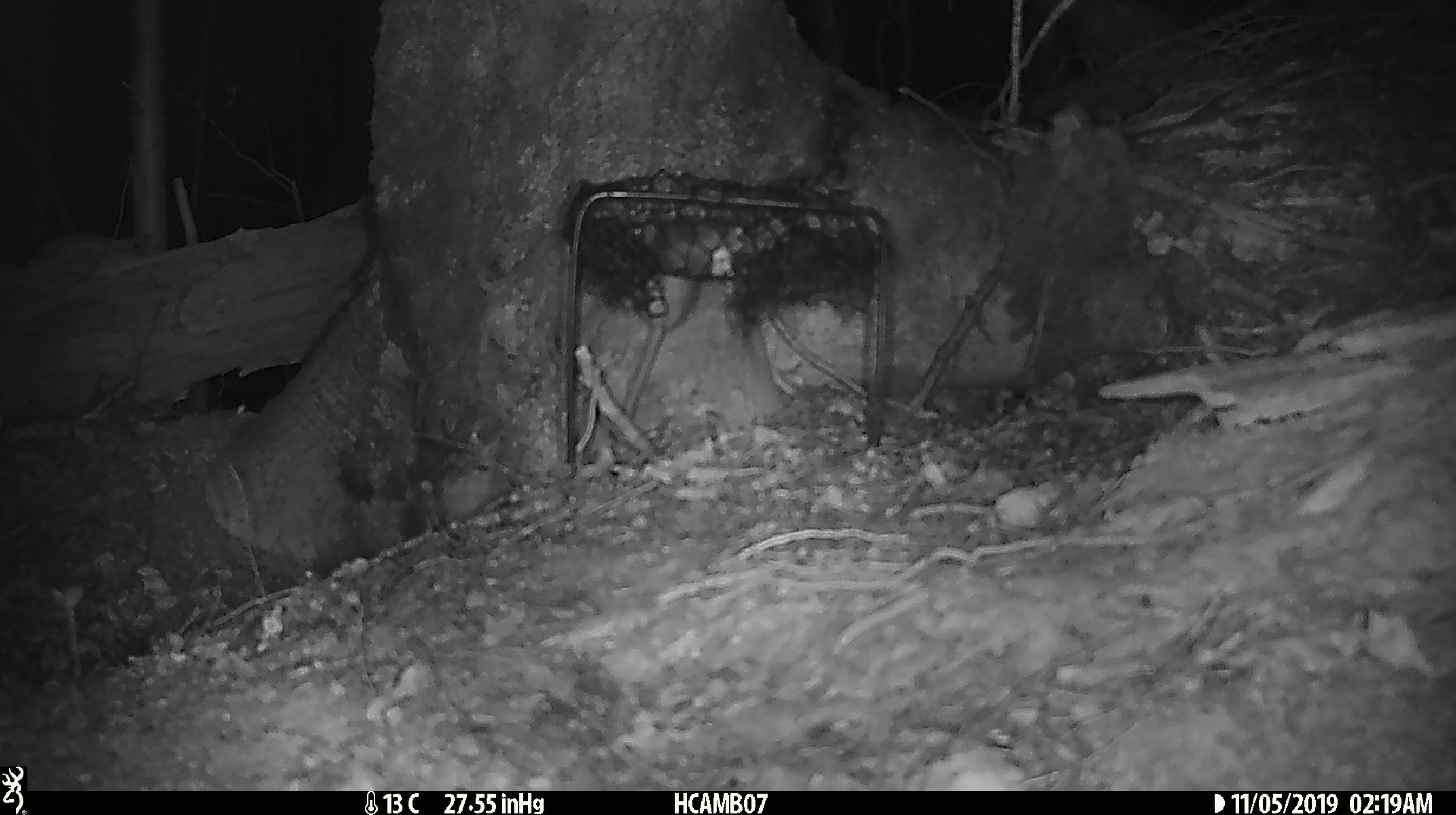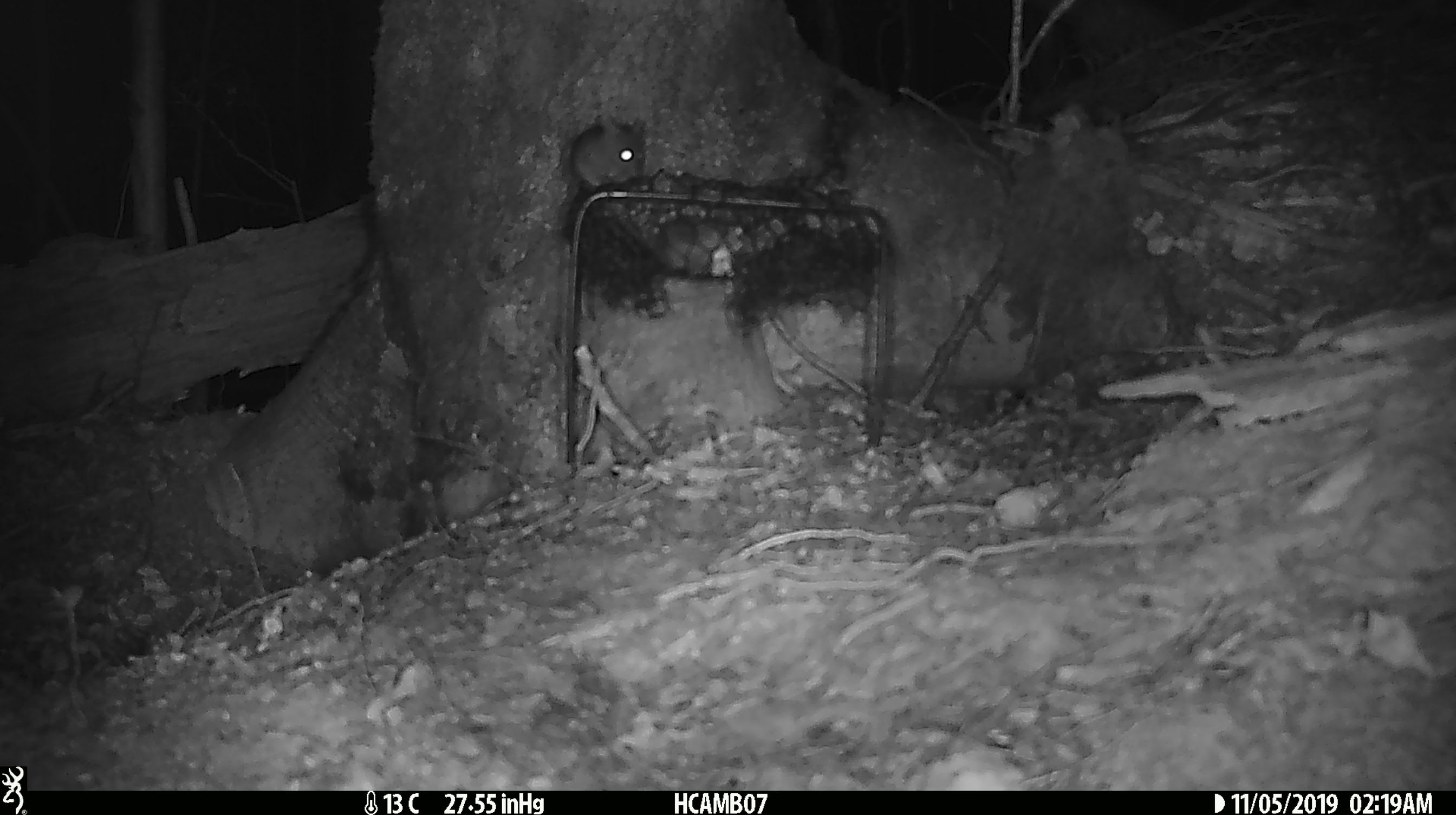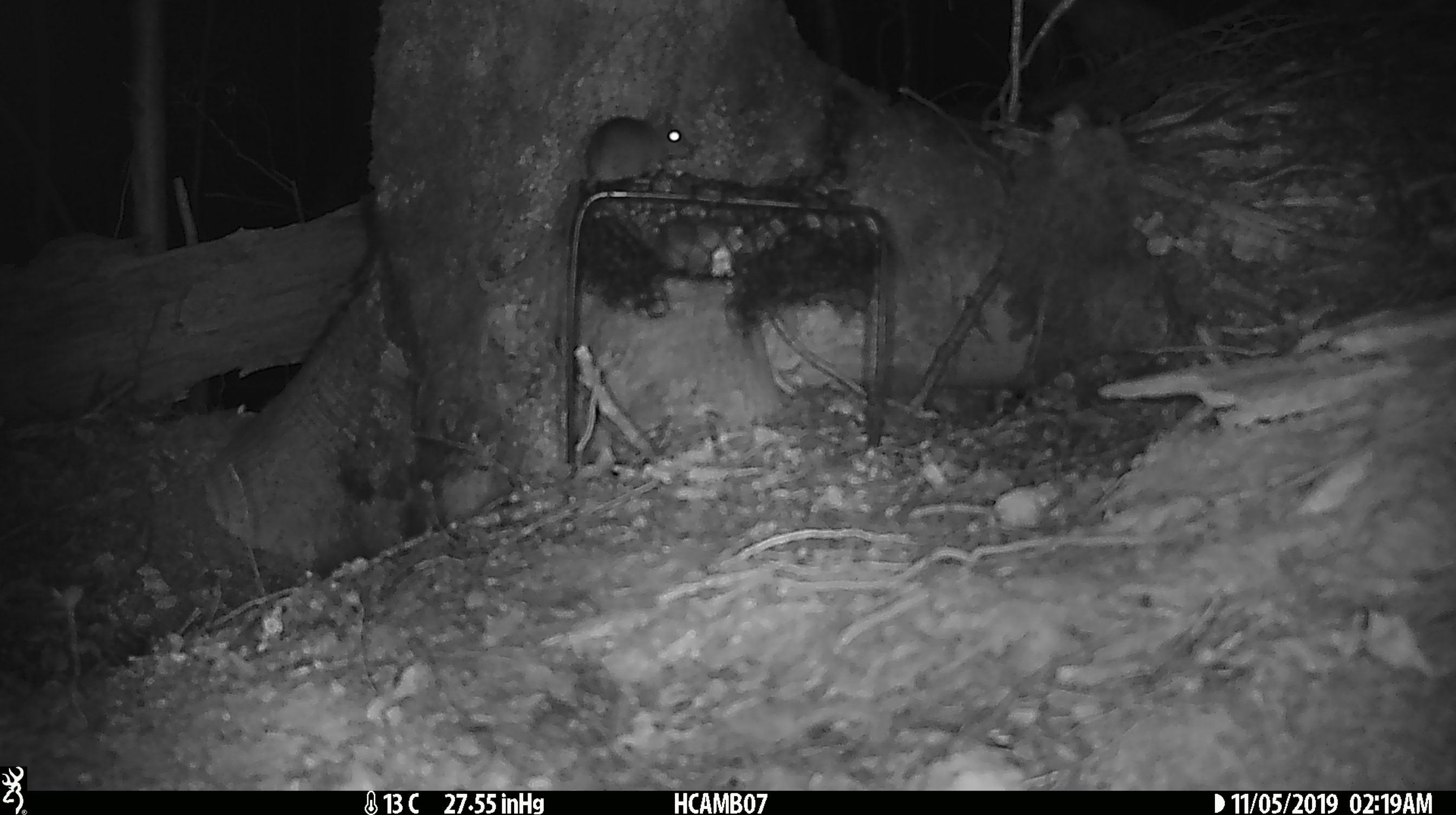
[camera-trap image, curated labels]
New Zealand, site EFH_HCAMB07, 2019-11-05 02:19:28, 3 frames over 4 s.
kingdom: Animalia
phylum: Chordata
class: Mammalia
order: Rodentia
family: Muridae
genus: Mus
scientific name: Mus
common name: mouse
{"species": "mouse (Mus)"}